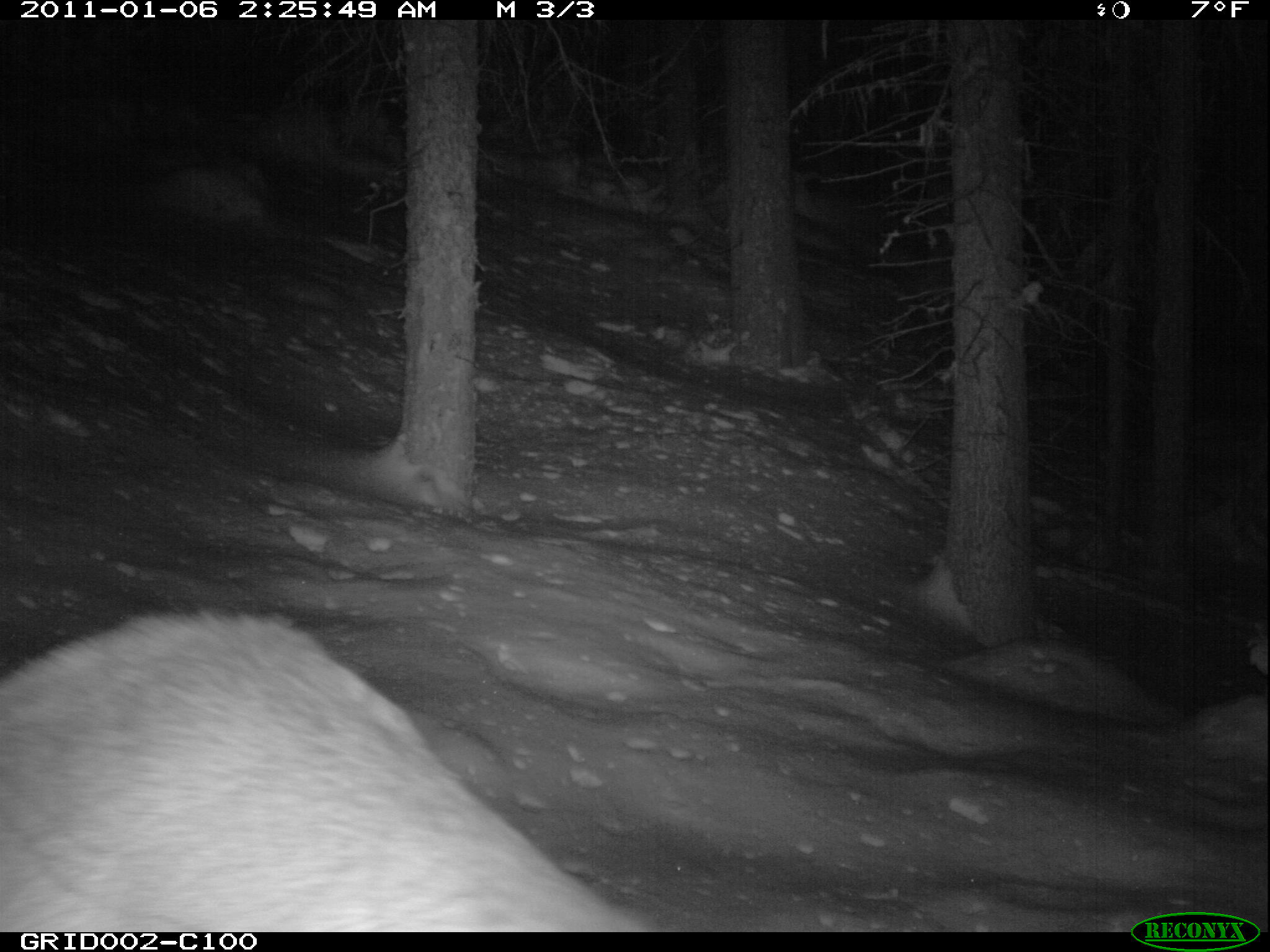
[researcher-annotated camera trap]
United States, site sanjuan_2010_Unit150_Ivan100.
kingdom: Animalia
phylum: Chordata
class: Mammalia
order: Artiodactyla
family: Cervidae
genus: Cervus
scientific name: Cervus elaphus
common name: red deer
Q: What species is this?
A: Cervus elaphus (red deer).